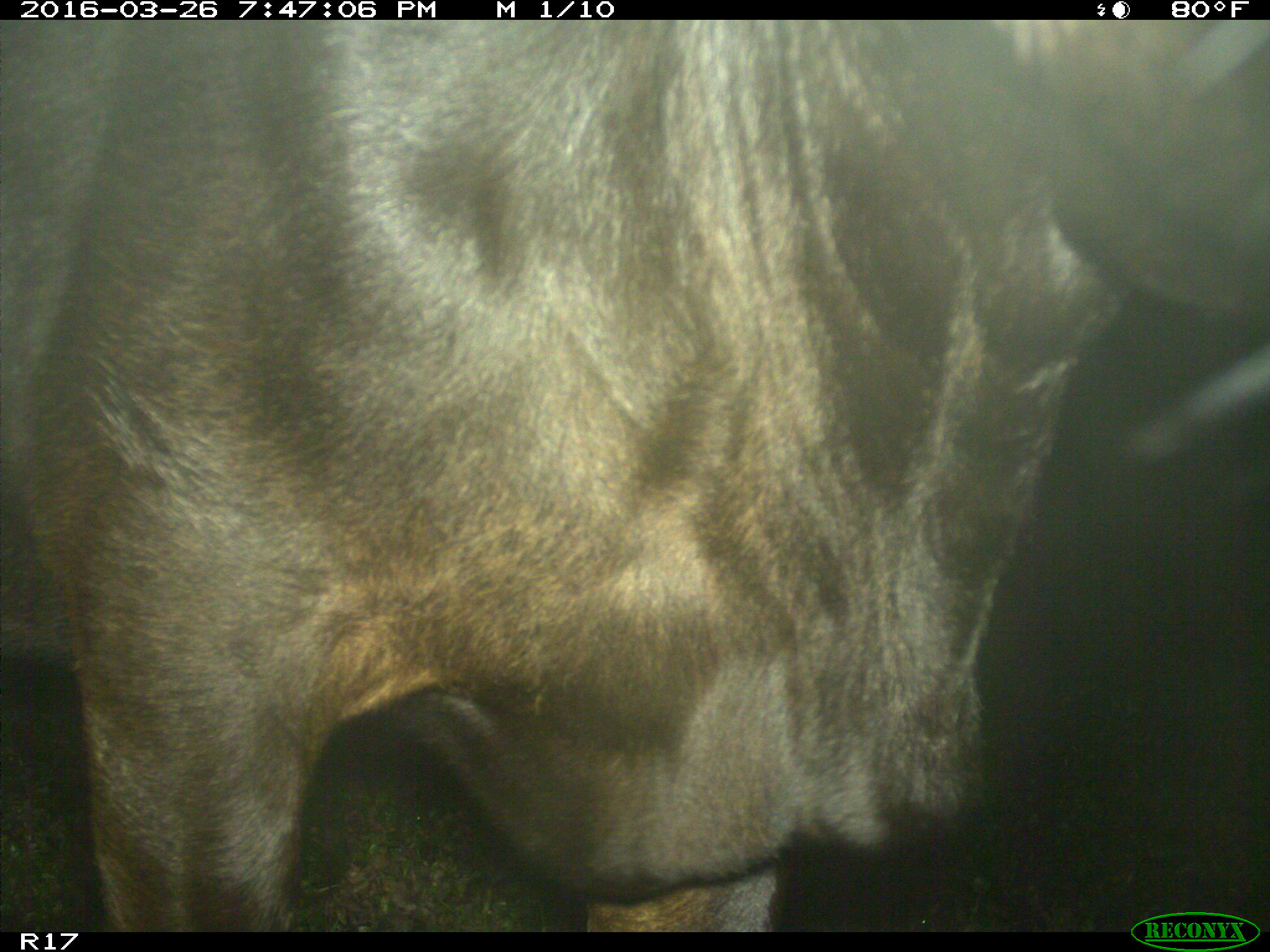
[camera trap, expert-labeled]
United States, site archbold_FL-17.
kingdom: Animalia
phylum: Chordata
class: Mammalia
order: Artiodactyla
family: Bovidae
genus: Bos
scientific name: Bos taurus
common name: domestic cow